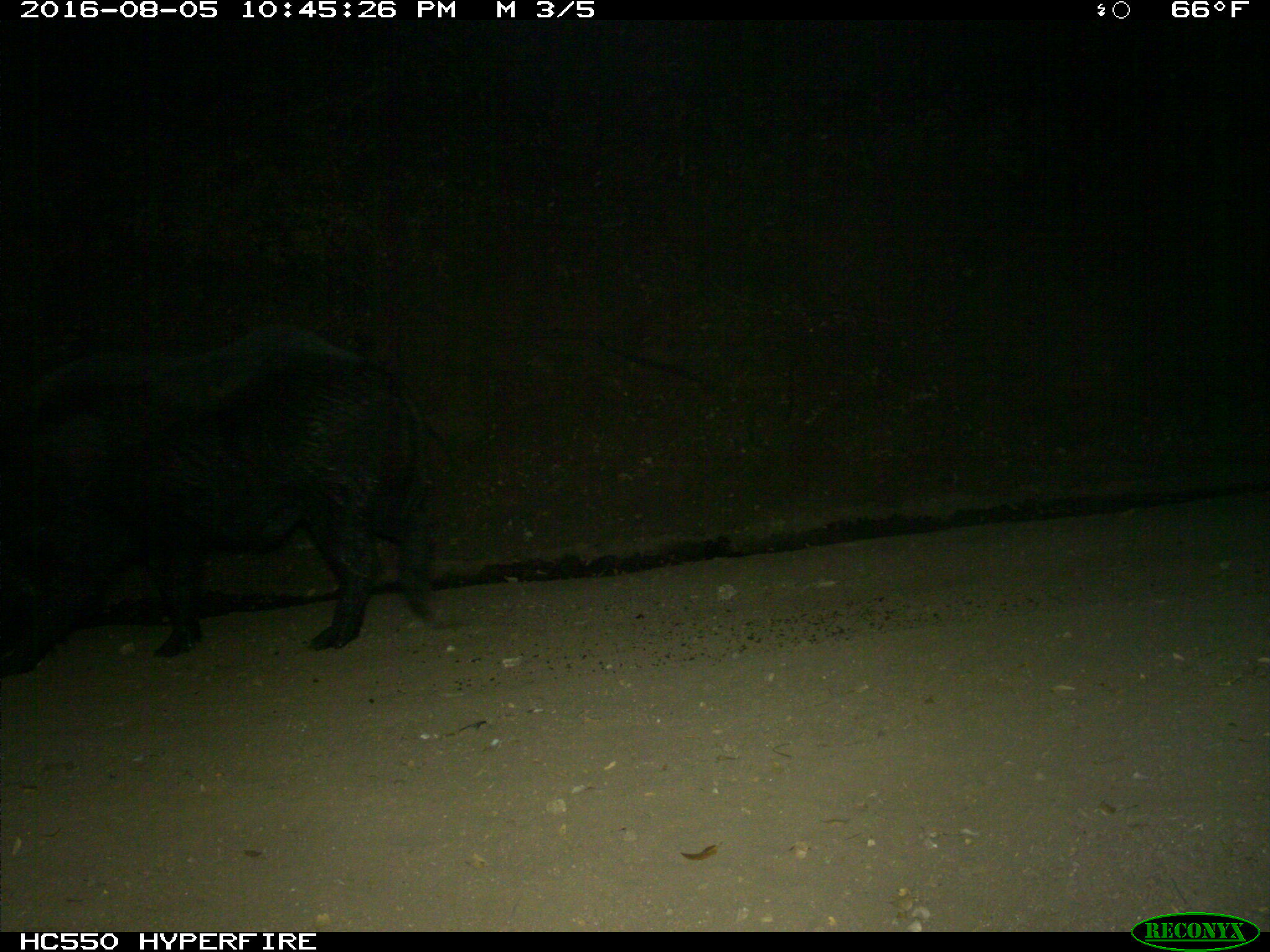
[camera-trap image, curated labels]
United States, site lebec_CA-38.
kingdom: Animalia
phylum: Chordata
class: Mammalia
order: Artiodactyla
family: Suidae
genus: Sus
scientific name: Sus scrofa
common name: wild boar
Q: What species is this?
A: Sus scrofa (wild boar).